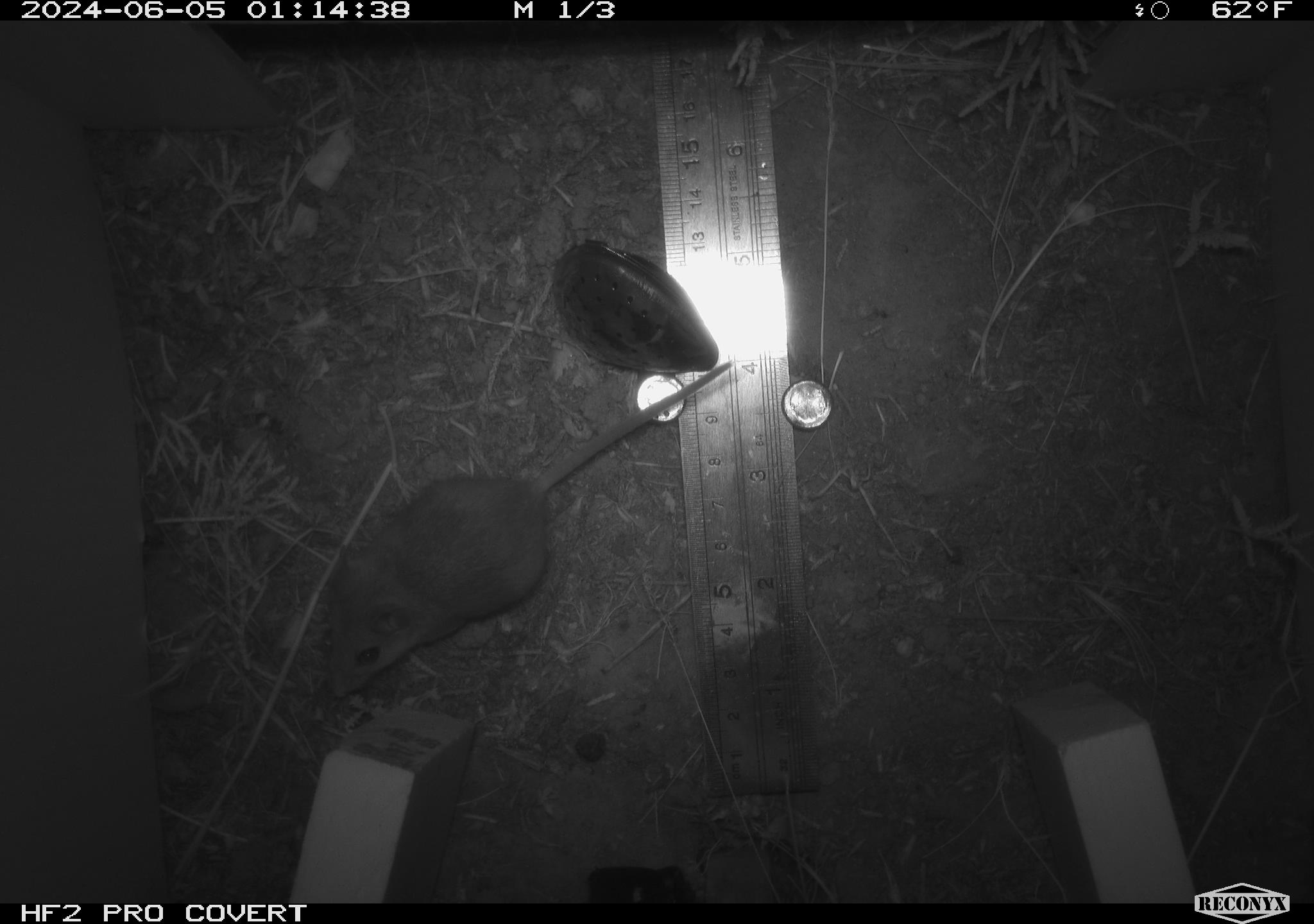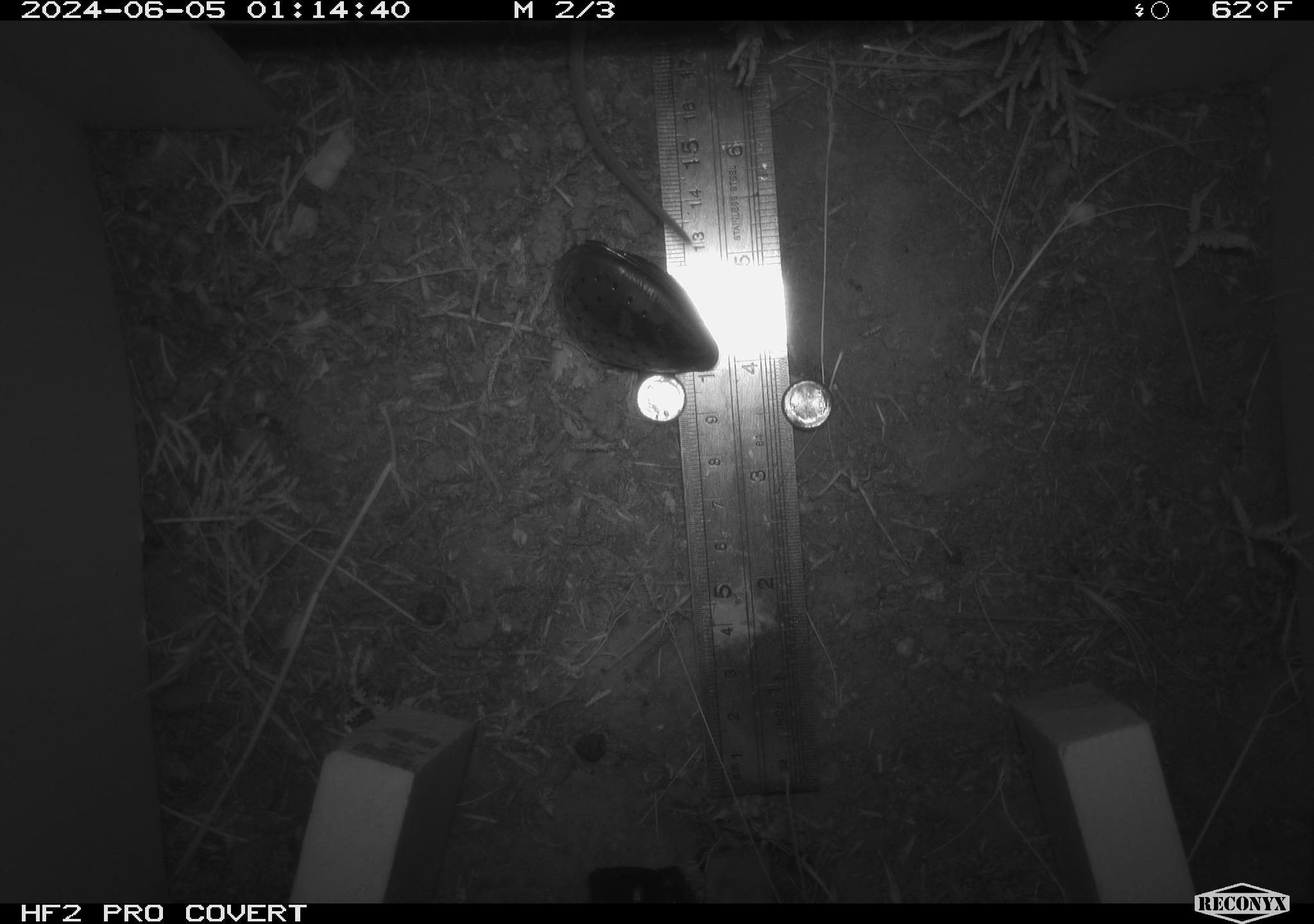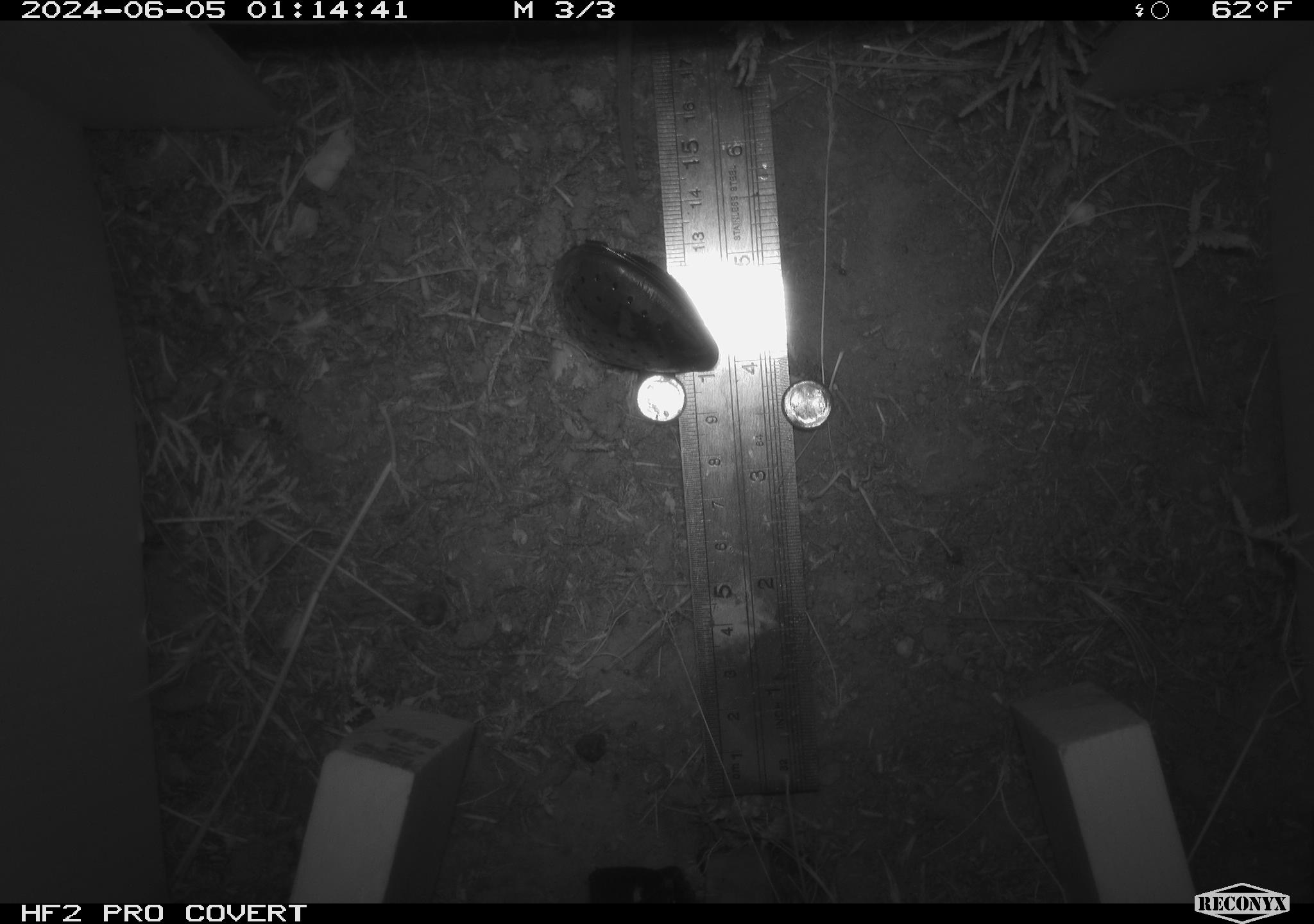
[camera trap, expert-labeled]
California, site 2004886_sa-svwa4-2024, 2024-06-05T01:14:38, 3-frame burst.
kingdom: Animalia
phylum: Chordata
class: Mammalia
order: Rodentia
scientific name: Rodentia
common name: mouse species